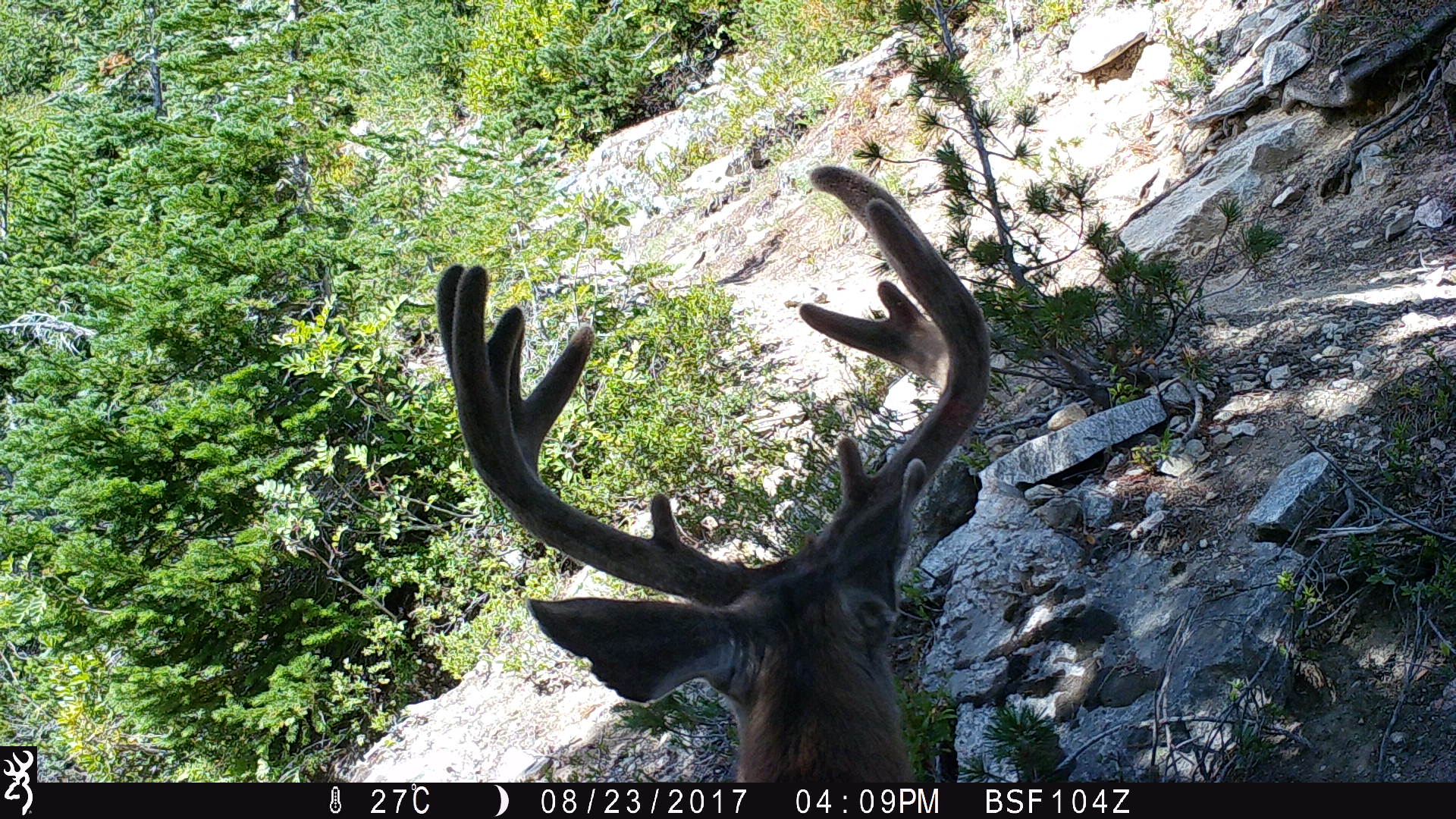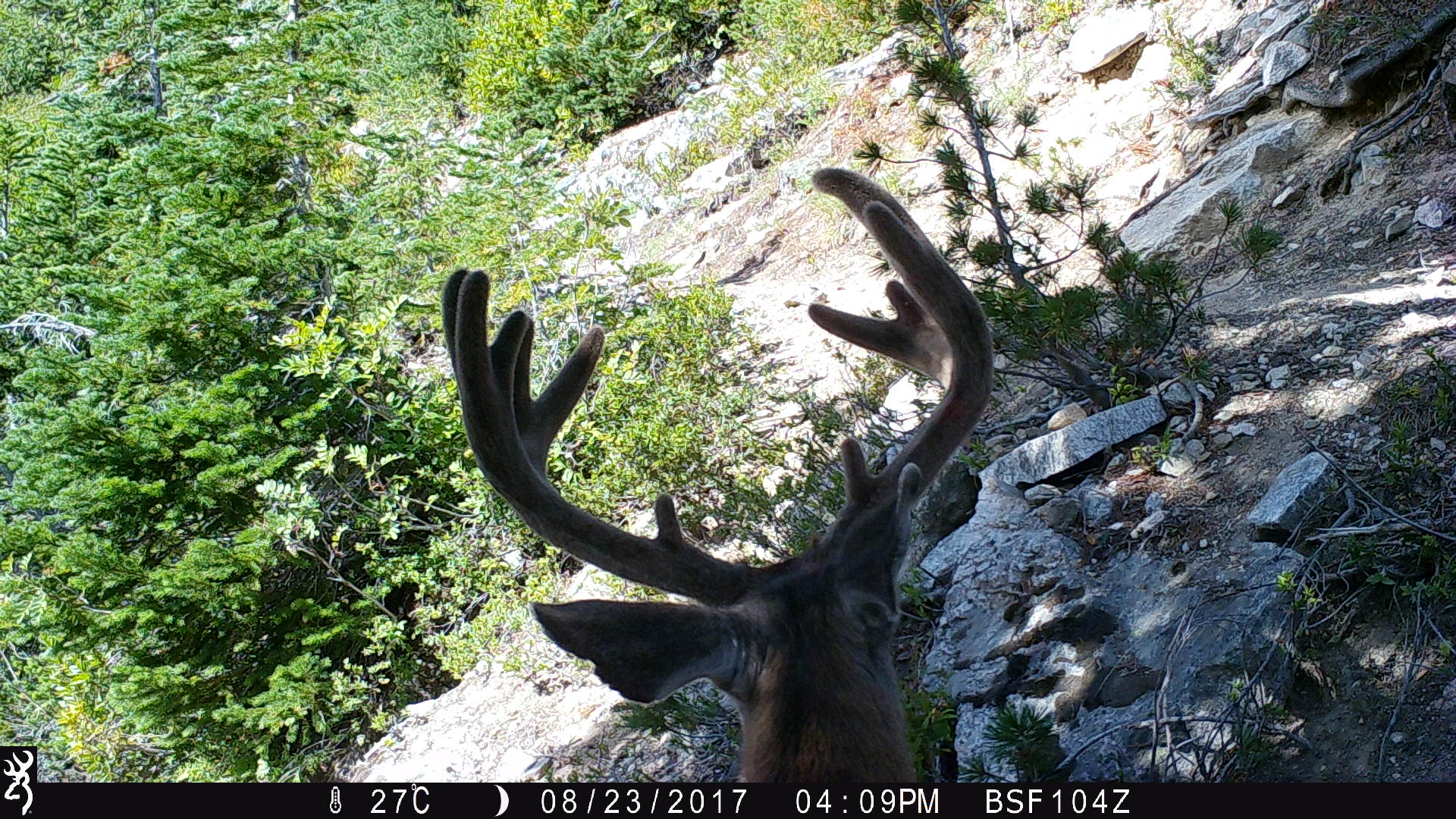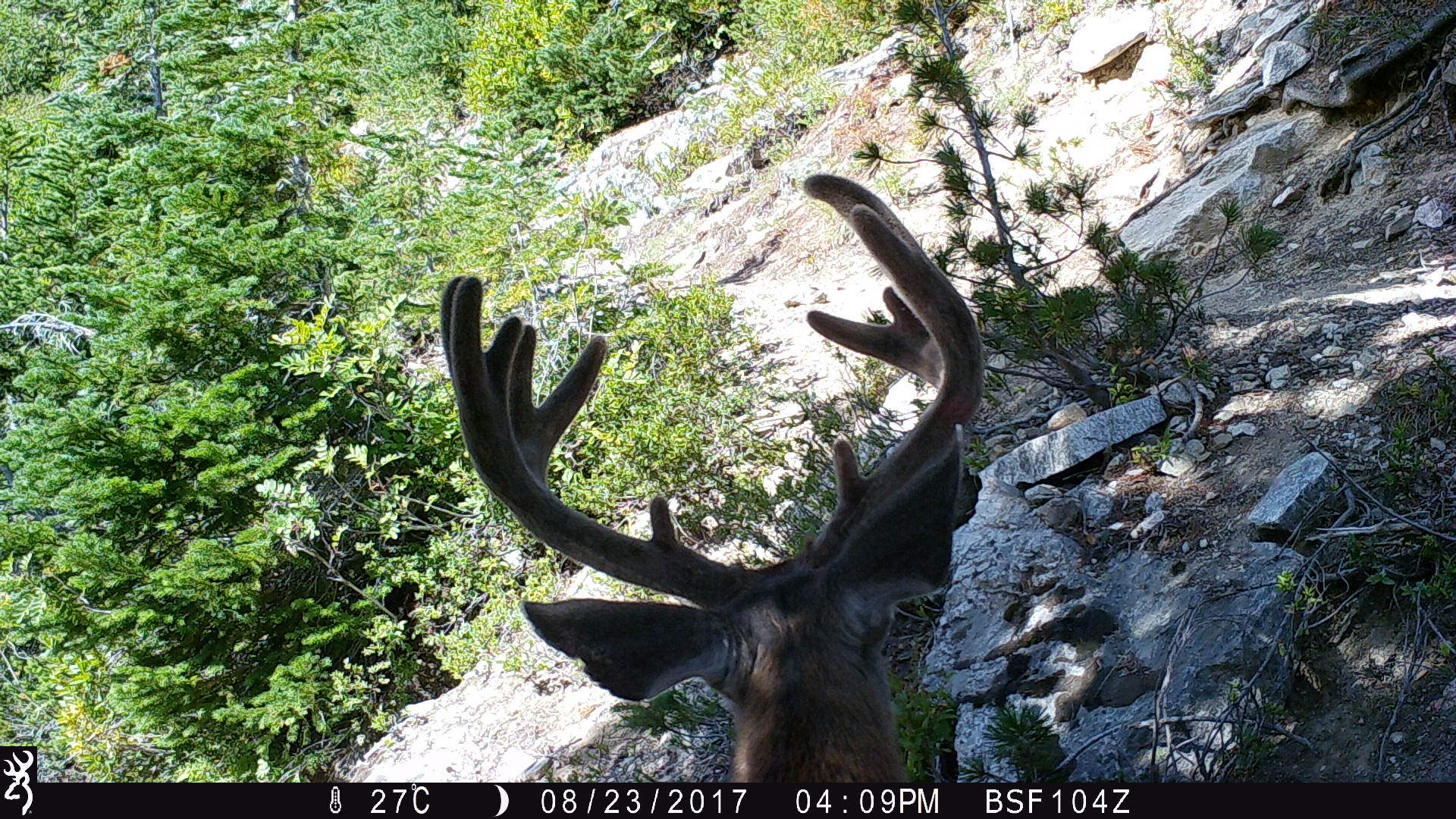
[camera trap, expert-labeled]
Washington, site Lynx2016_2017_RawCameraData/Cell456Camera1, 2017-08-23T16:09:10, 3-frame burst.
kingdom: Animalia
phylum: Chordata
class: Mammalia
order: Artiodactyla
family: Cervidae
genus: Odocoileus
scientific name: Odocoileus hemionus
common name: mule deer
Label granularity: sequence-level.